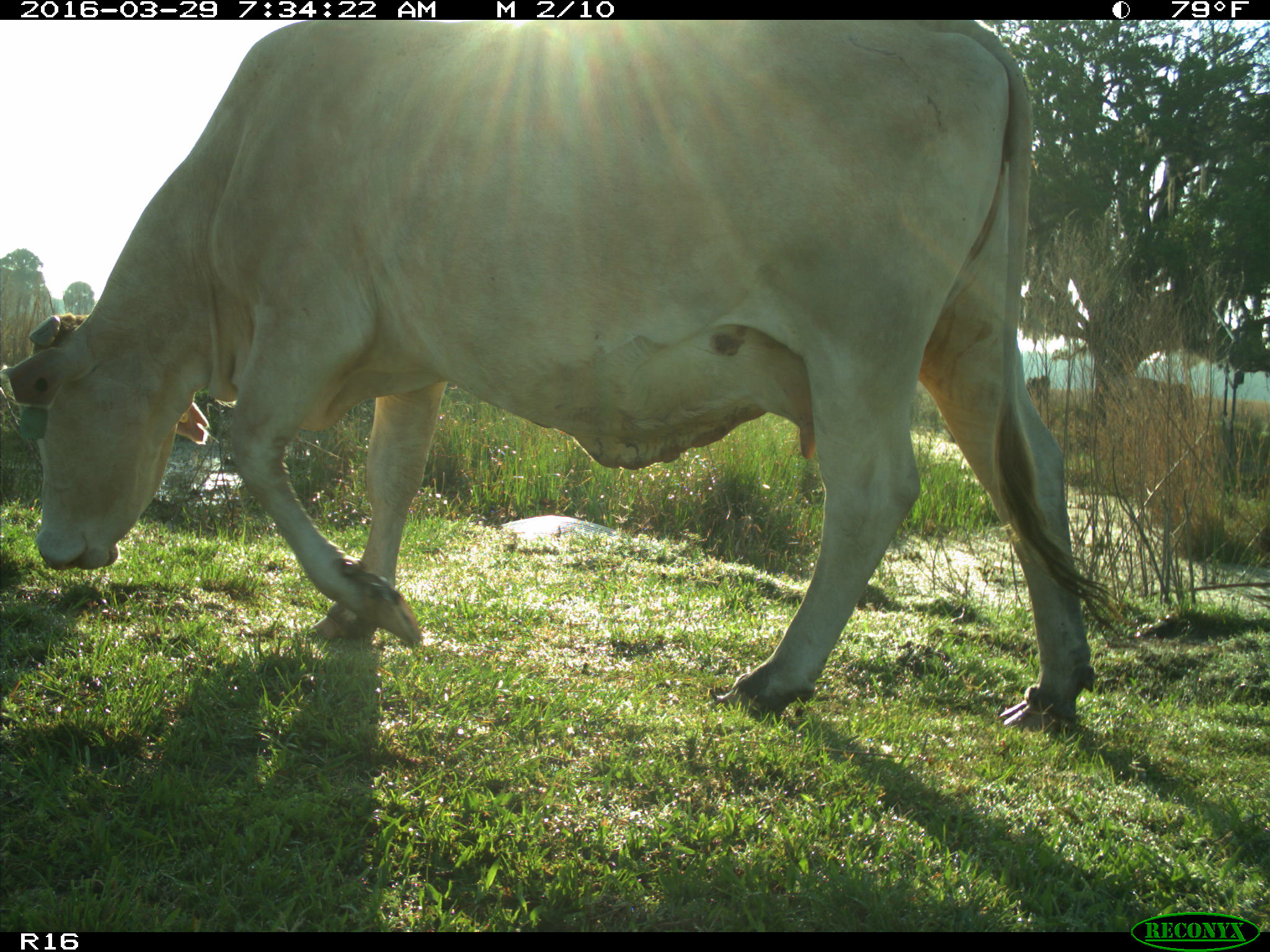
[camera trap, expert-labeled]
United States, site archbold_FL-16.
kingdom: Animalia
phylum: Chordata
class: Mammalia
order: Artiodactyla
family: Bovidae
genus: Bos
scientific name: Bos taurus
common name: domestic cow